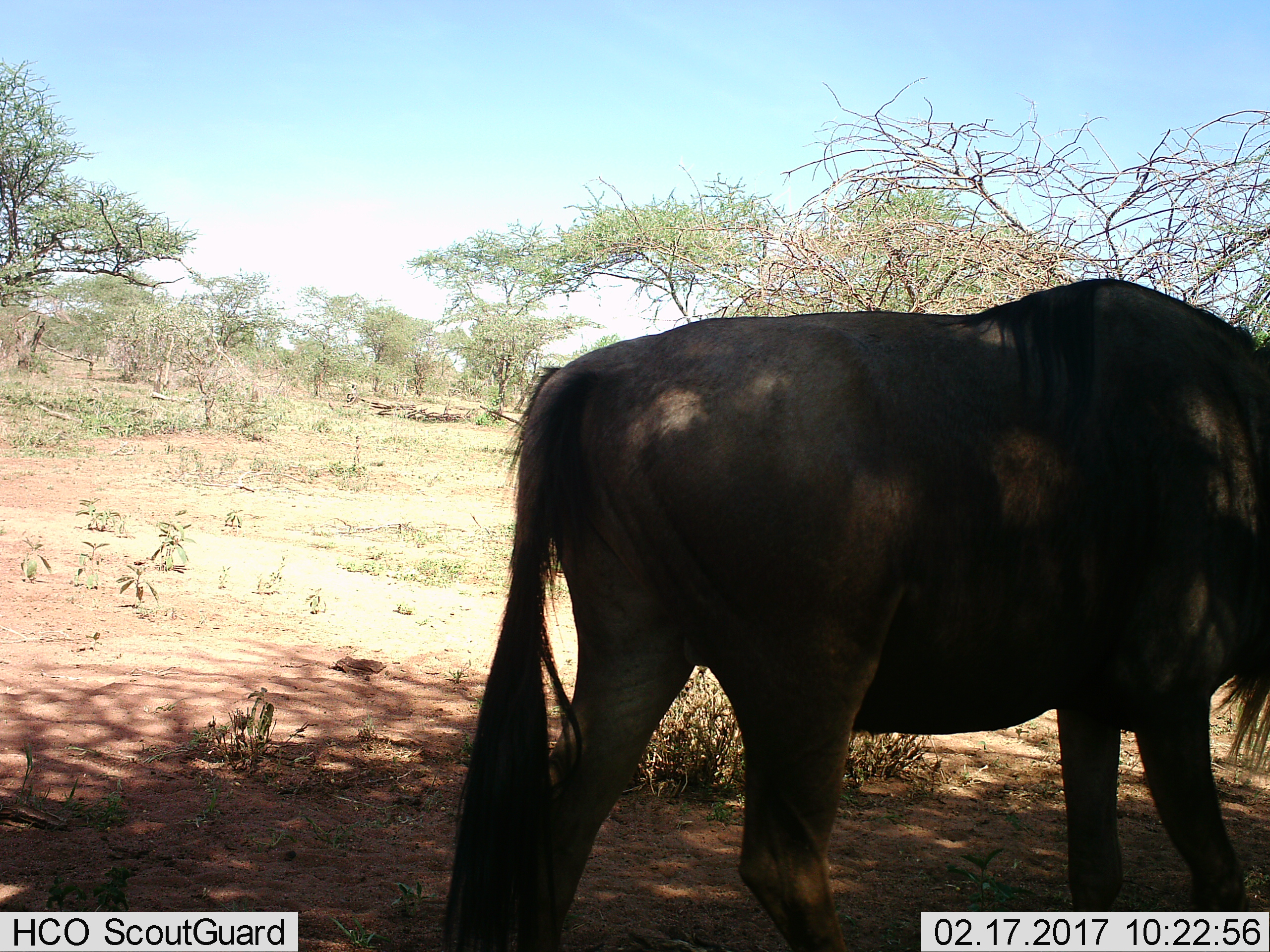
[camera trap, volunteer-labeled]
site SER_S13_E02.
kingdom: Animalia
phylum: Chordata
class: Mammalia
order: Artiodactyla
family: Bovidae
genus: Connochaetes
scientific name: Connochaetes taurinus taurinus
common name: blue wildebeest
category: wildebeestblue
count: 1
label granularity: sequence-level